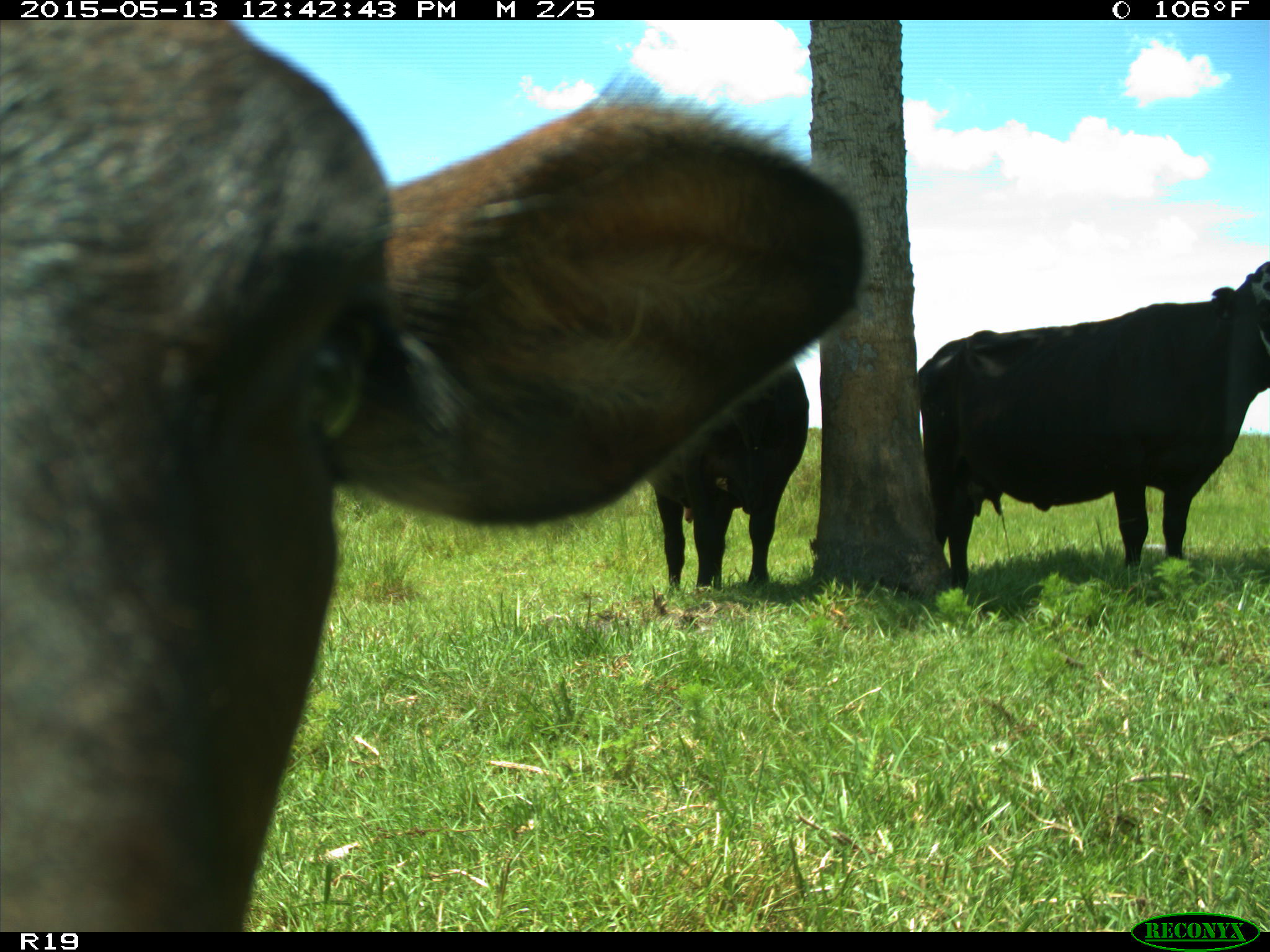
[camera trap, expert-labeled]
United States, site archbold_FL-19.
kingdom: Animalia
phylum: Chordata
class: Mammalia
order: Artiodactyla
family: Bovidae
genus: Bos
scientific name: Bos taurus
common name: domestic cow